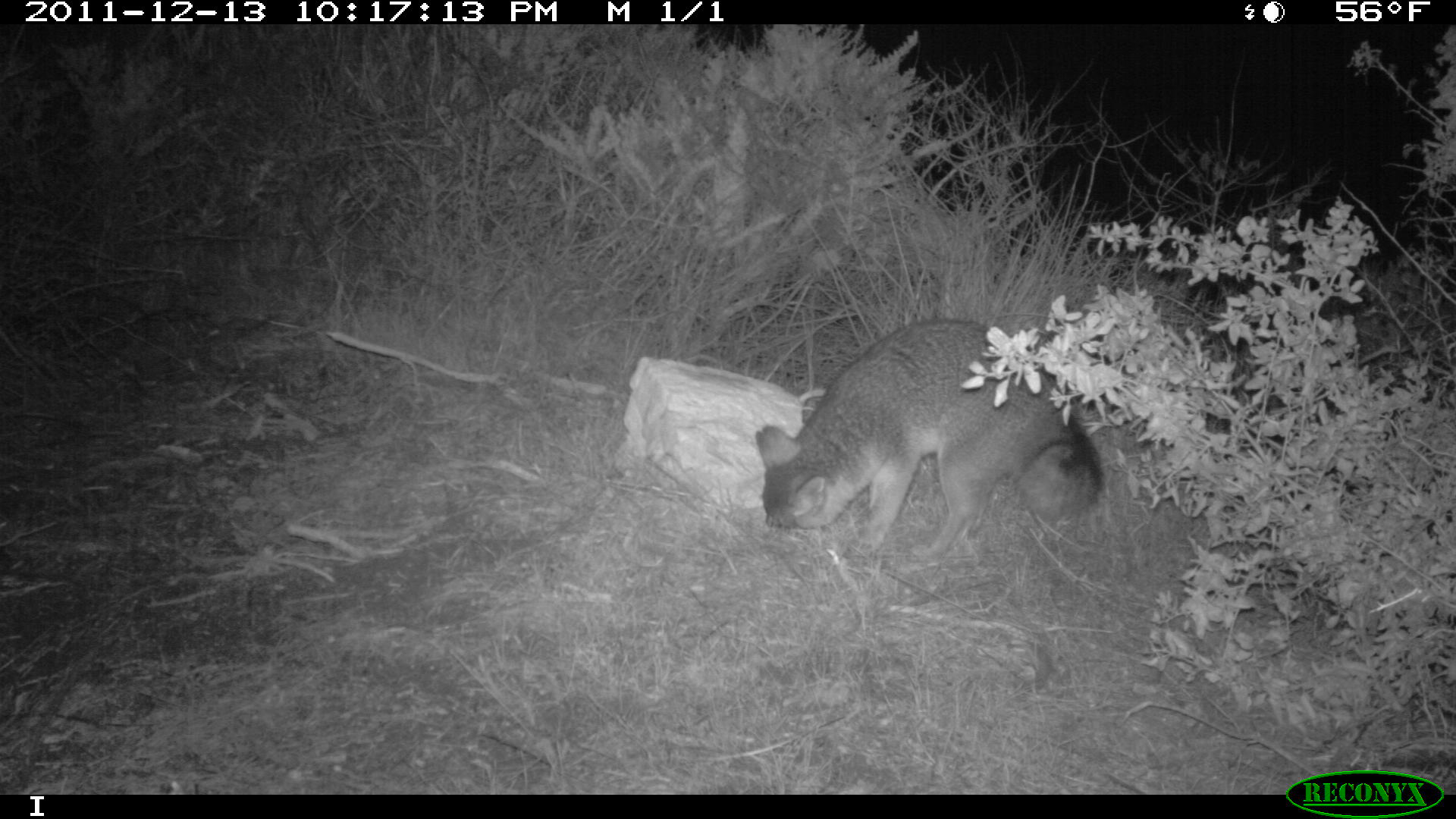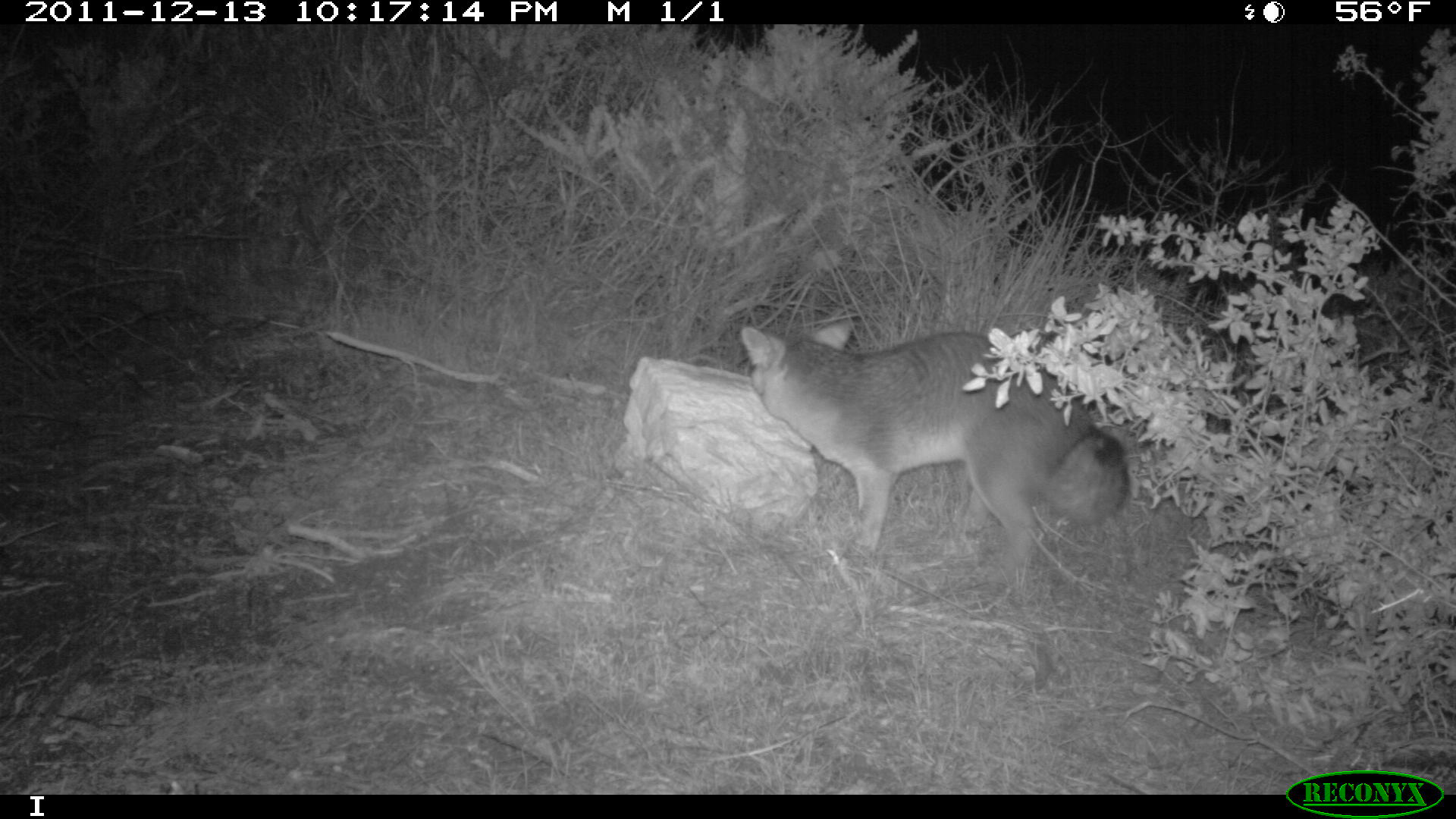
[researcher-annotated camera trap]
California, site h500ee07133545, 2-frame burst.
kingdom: Animalia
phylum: Chordata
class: Mammalia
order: Carnivora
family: Canidae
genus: Urocyon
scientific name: Urocyon littoralis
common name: island fox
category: fox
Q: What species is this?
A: Fox (island fox) (Urocyon littoralis).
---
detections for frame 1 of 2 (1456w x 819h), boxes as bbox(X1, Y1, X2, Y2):
fox: bbox(754, 318, 1102, 559)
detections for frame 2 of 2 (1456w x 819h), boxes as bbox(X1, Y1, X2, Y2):
fox: bbox(740, 313, 1133, 586)